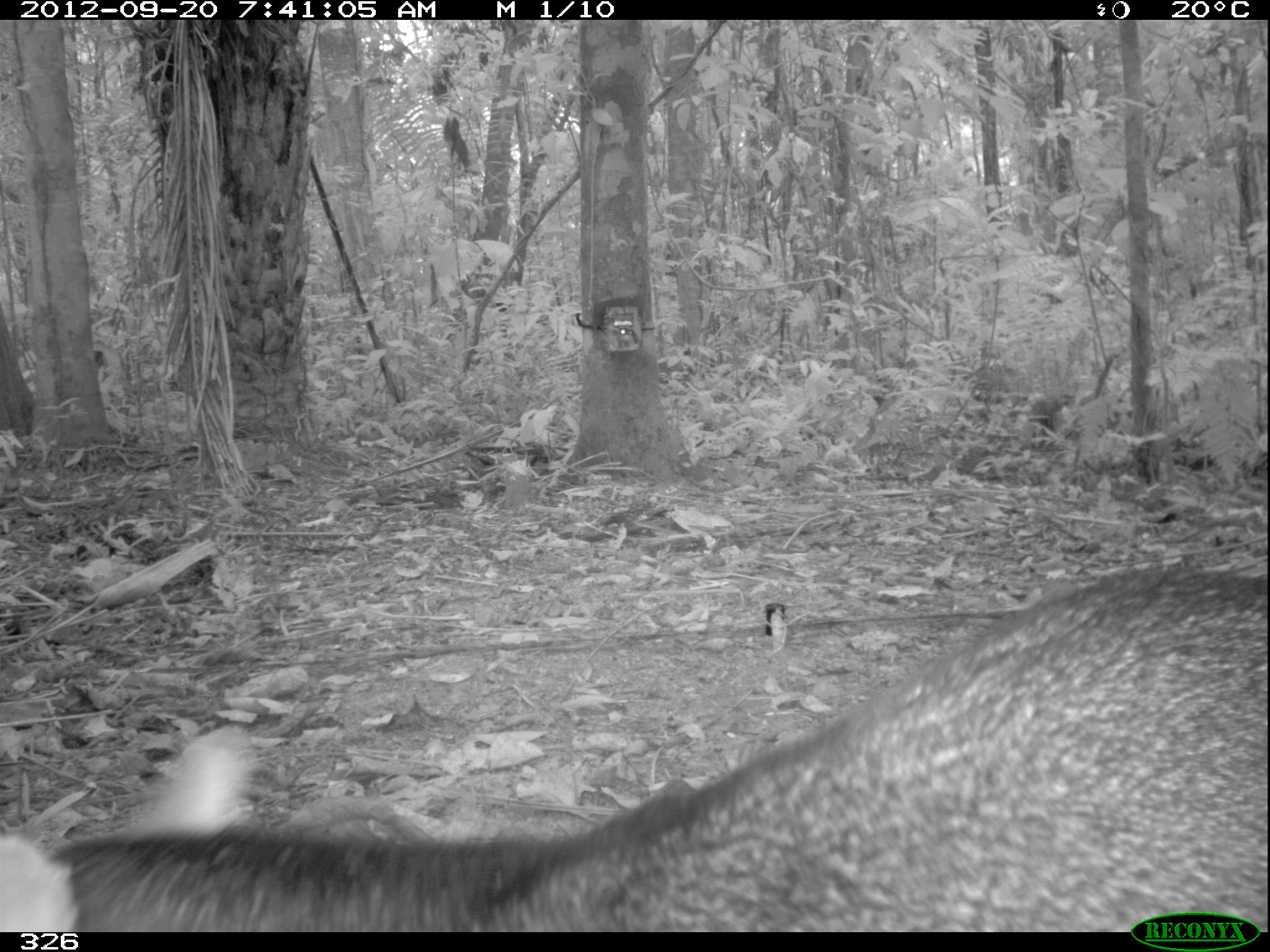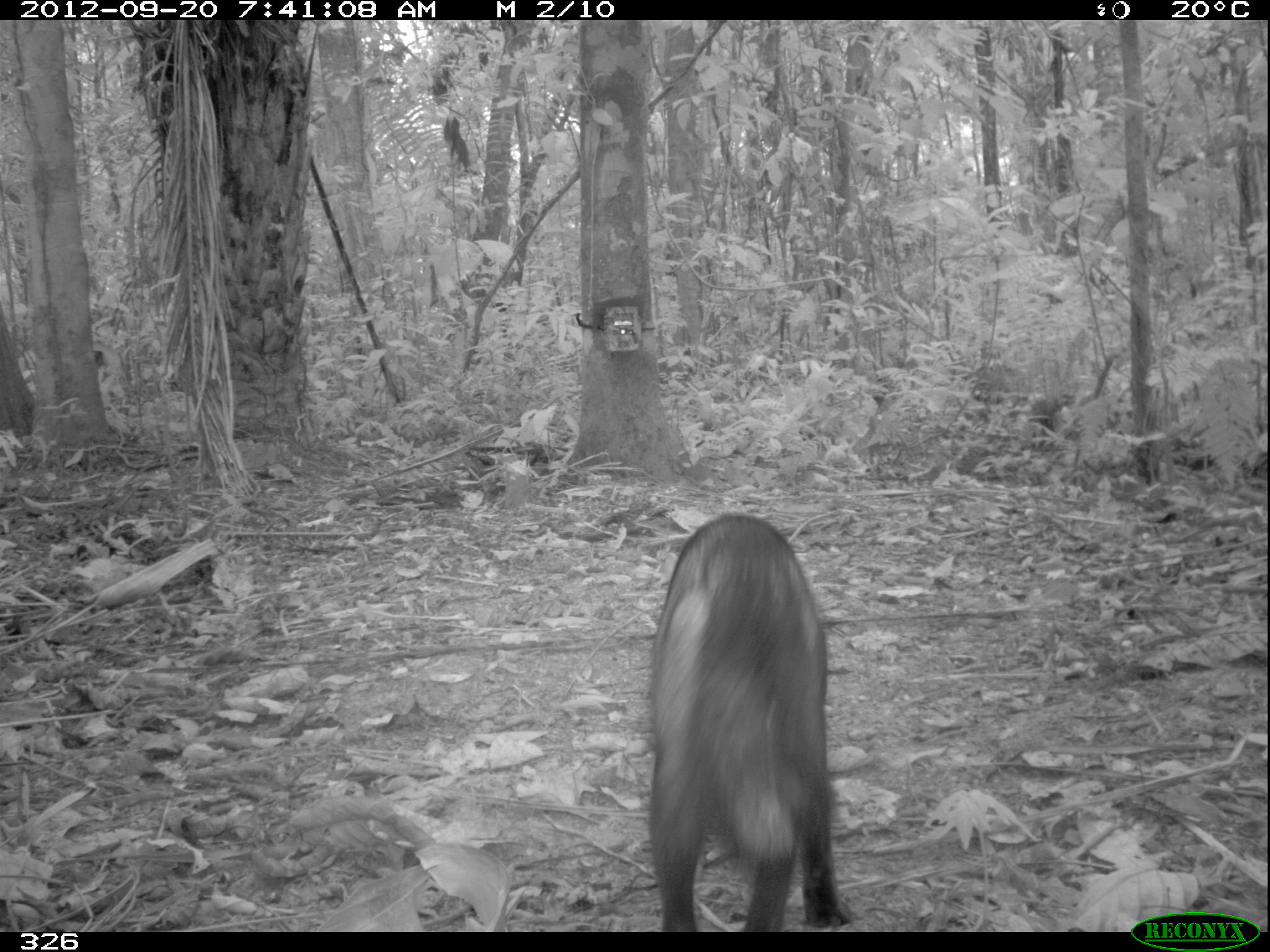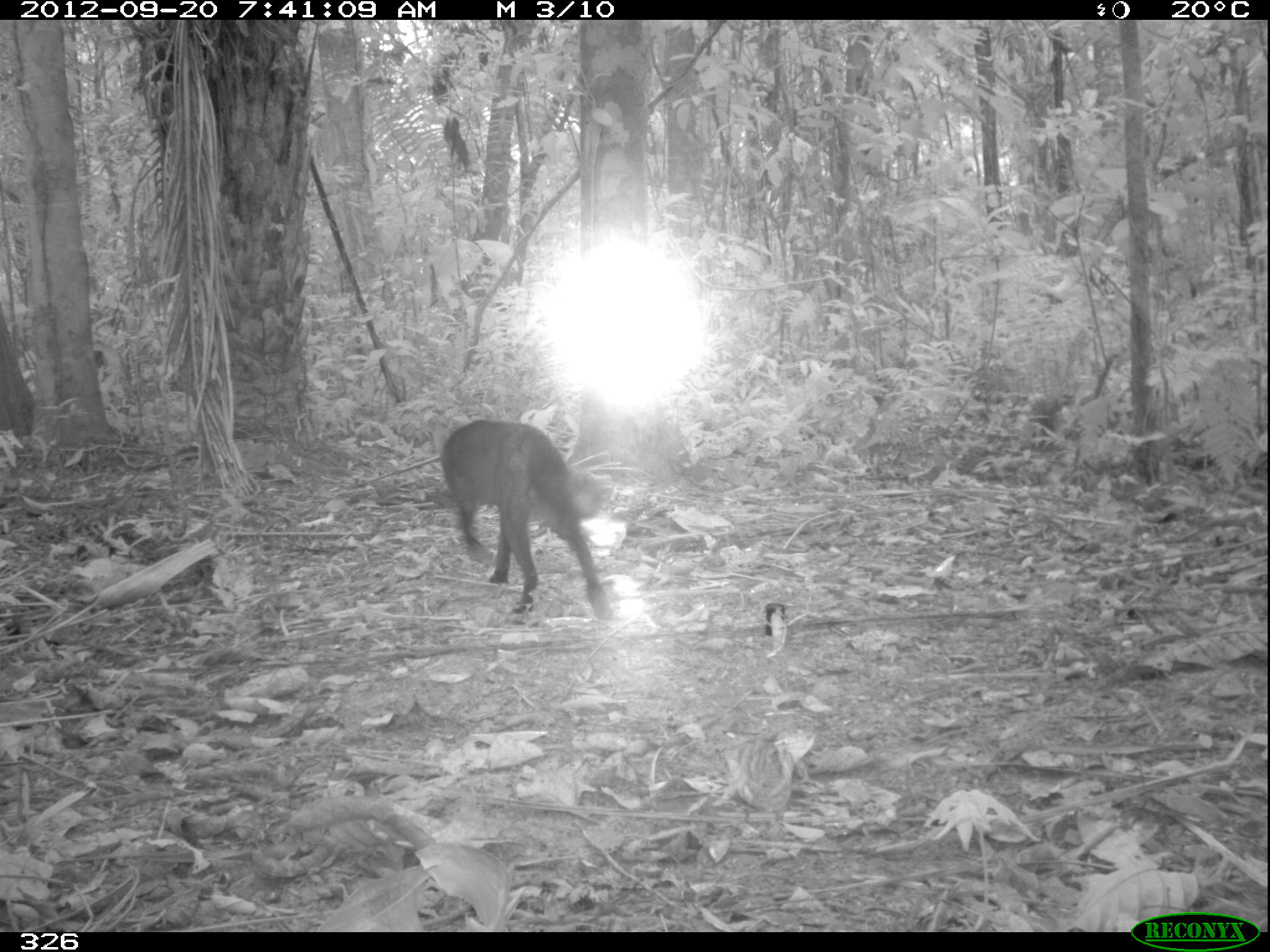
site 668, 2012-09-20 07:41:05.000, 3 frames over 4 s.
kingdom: Animalia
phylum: Chordata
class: Mammalia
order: Carnivora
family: Canidae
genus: Atelocynus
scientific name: Atelocynus microtis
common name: short-eared dog